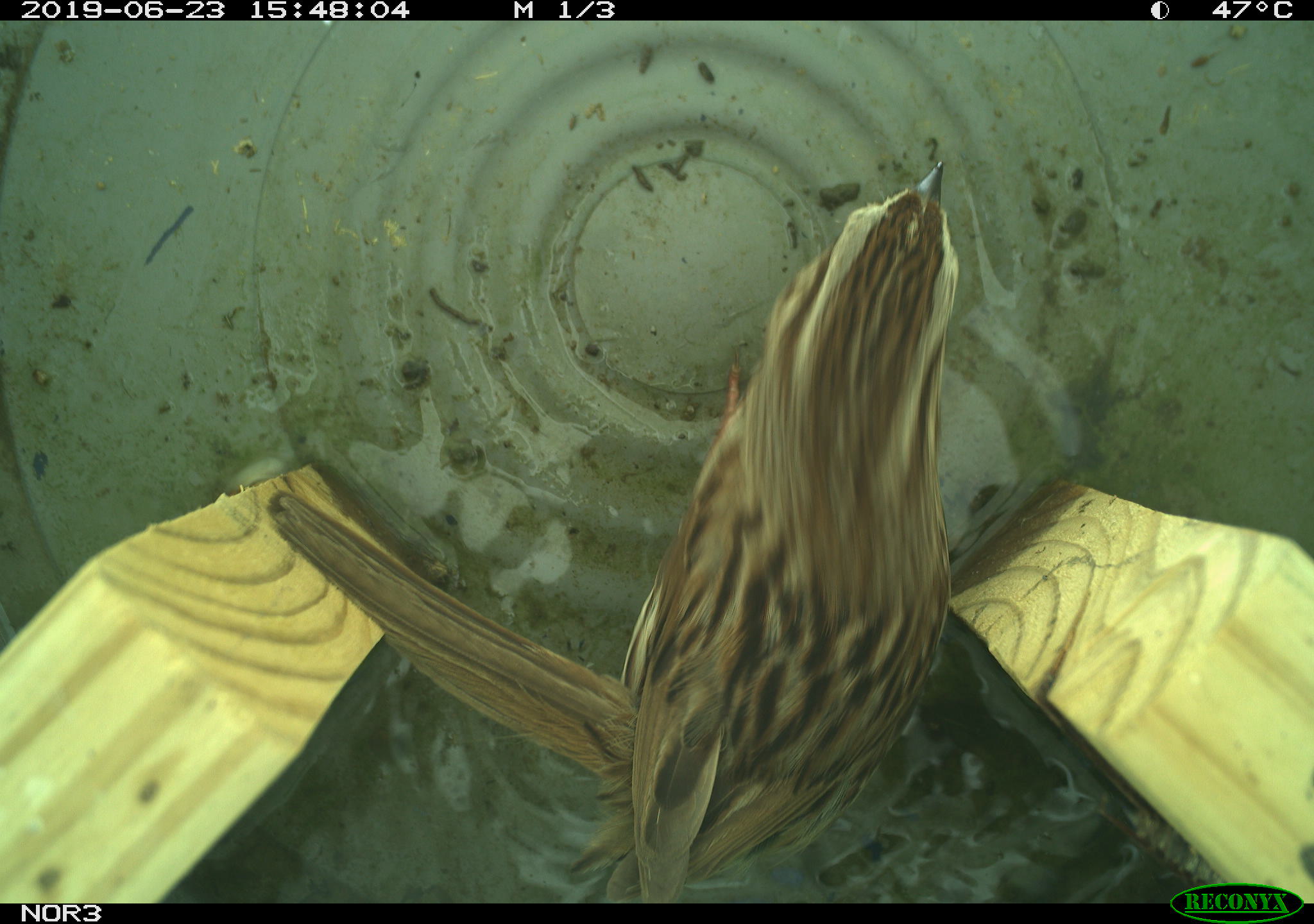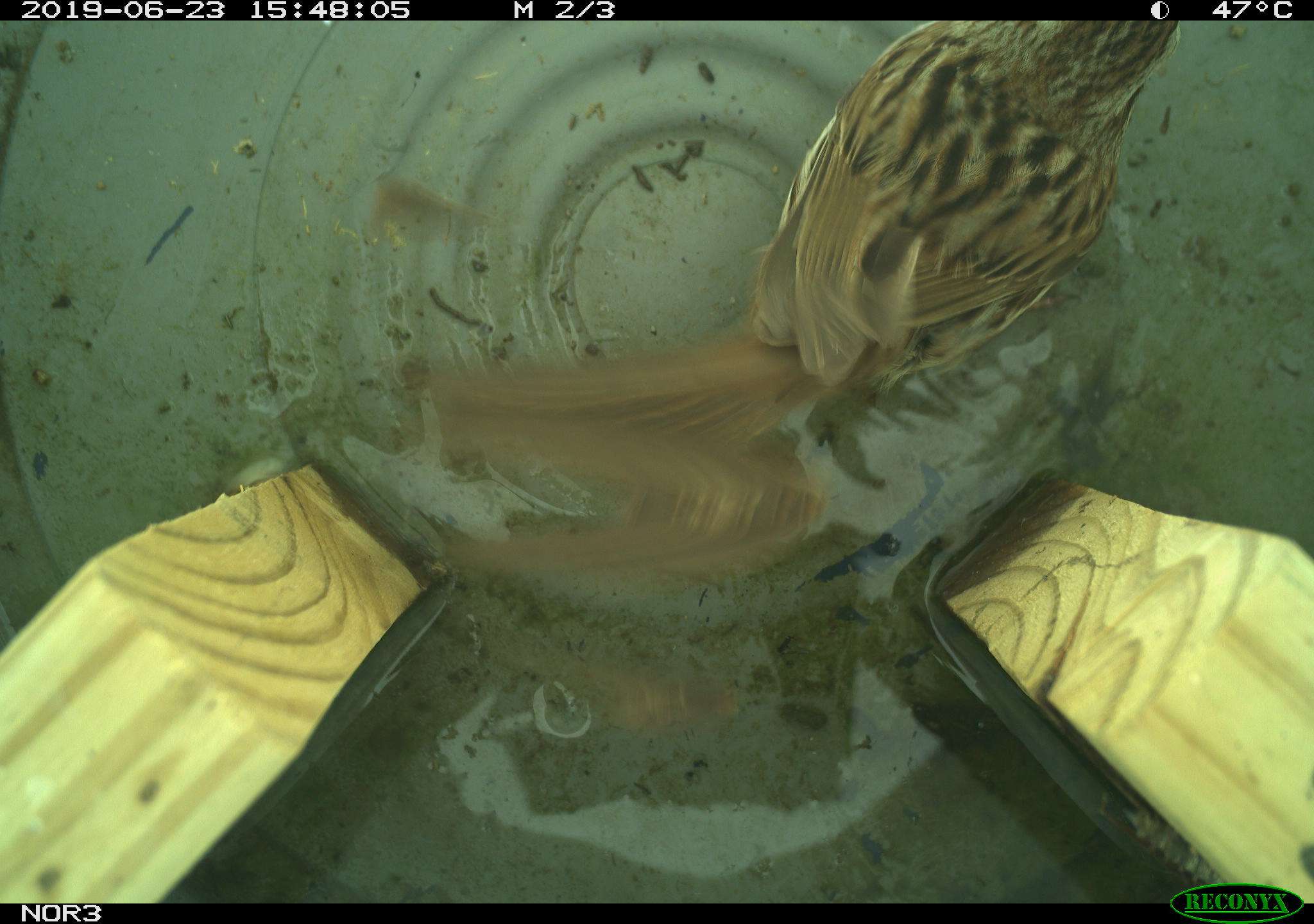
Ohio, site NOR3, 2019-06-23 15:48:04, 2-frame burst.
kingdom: Animalia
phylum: Chordata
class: Aves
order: Passeriformes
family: Passerellidae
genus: Melospiza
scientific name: Melospiza melodia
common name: song sparrow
Song sparrow (Melospiza melodia).